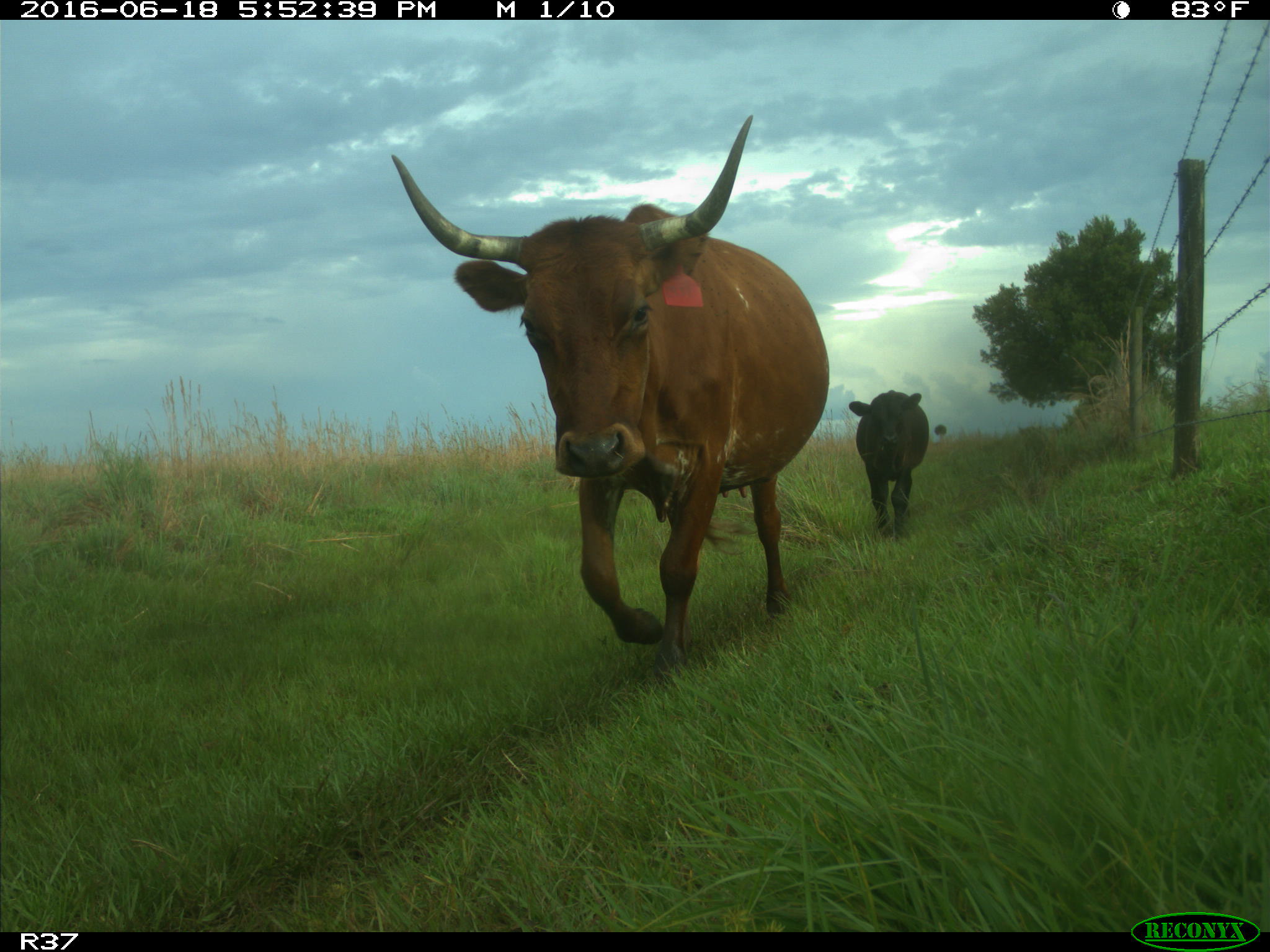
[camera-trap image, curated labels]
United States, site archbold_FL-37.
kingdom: Animalia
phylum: Chordata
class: Mammalia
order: Artiodactyla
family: Bovidae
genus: Bos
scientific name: Bos taurus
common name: domestic cow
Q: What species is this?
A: Bos taurus (domestic cow).